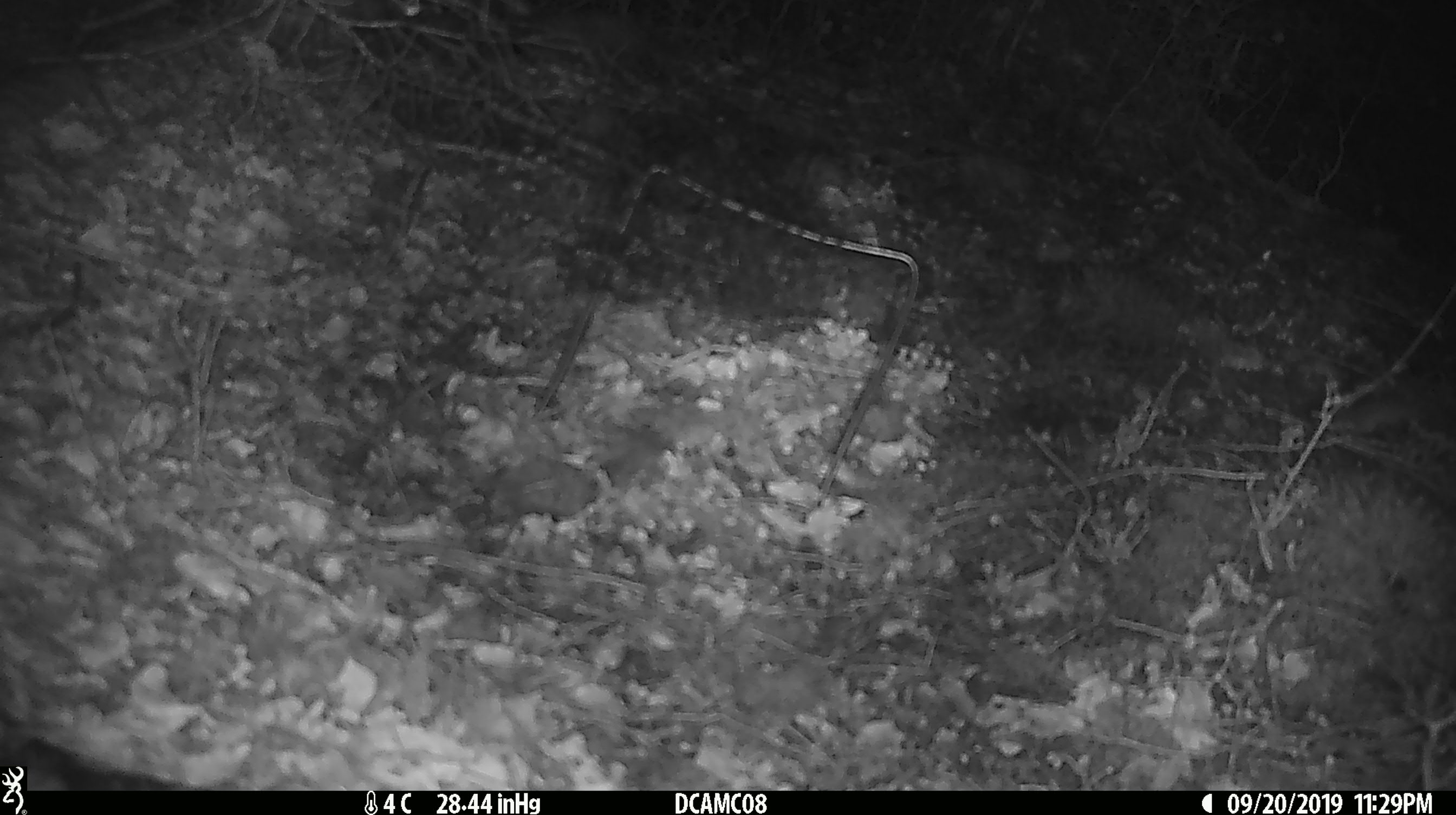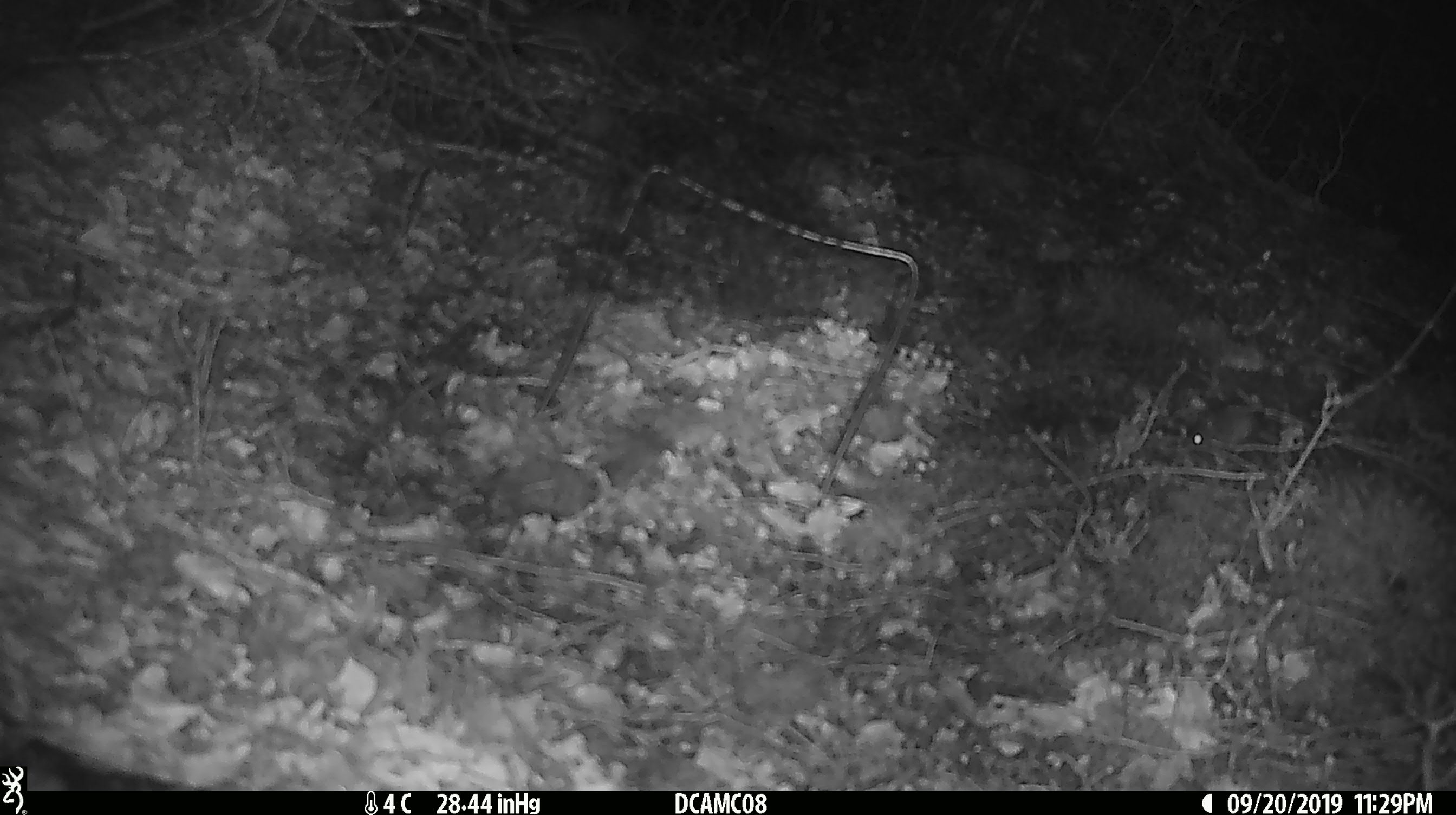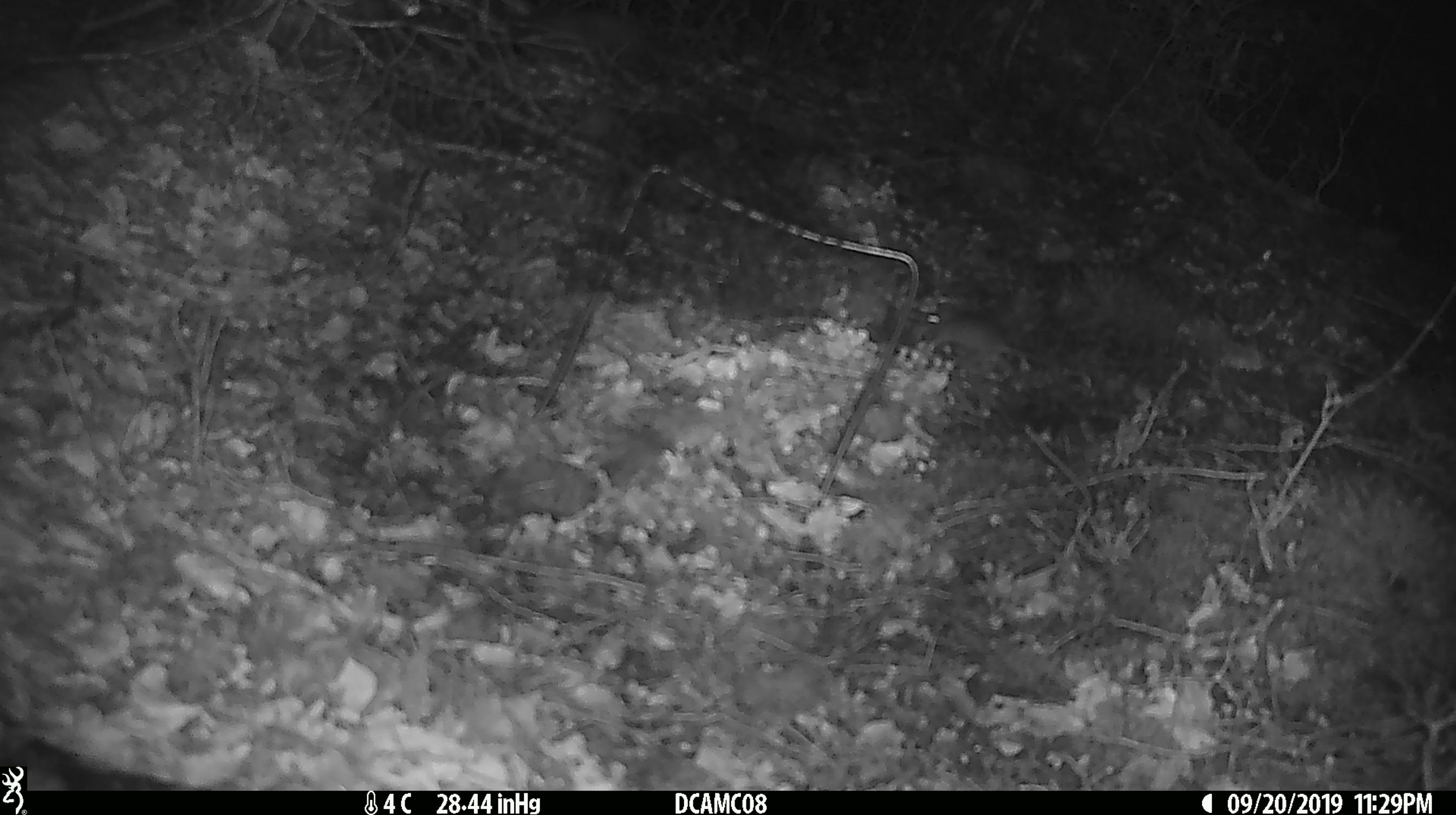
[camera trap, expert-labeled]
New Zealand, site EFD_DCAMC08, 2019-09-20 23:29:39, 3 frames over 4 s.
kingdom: Animalia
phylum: Chordata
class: Mammalia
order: Rodentia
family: Muridae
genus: Mus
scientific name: Mus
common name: mouse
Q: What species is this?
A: Mouse (Mus).